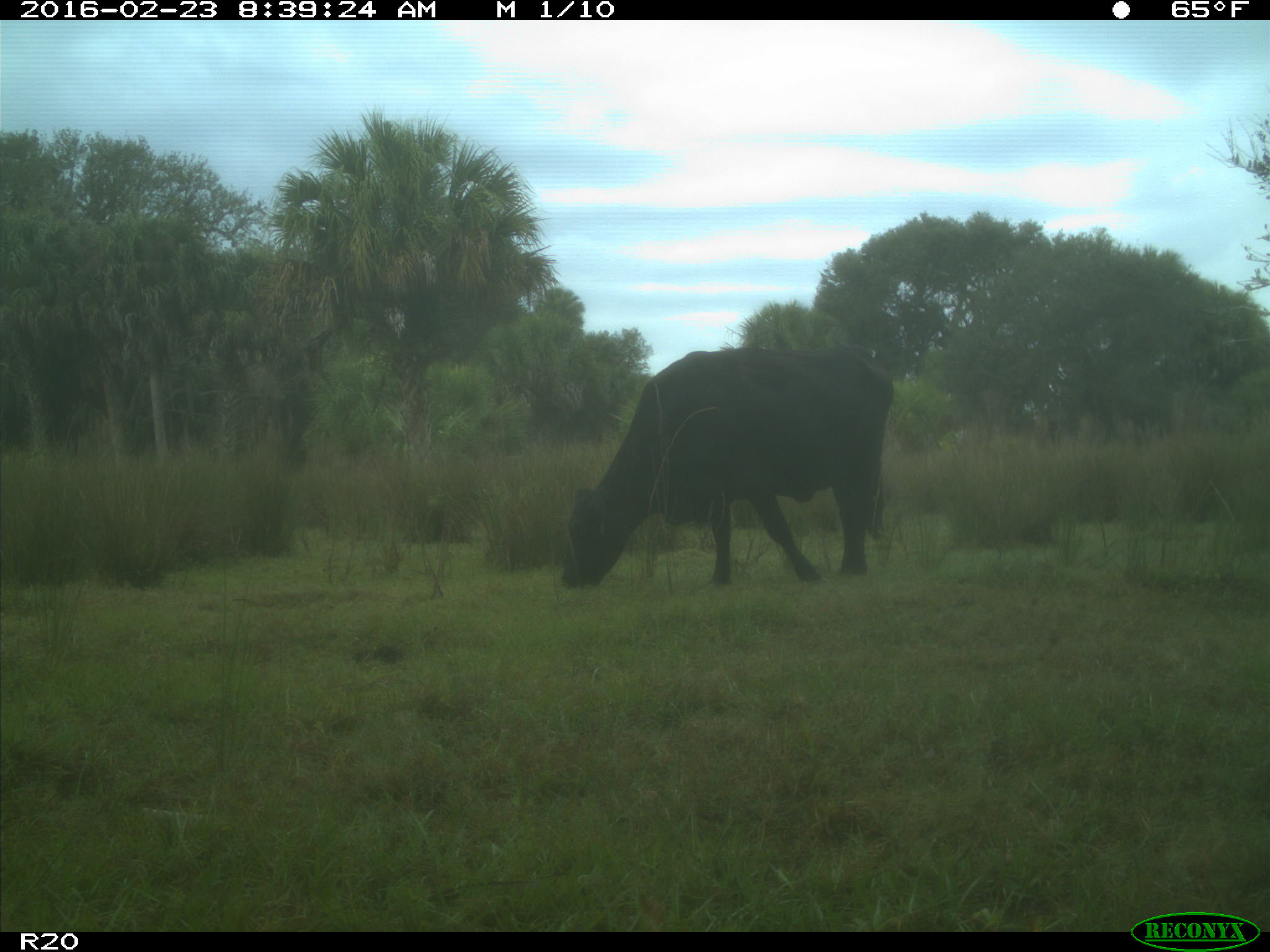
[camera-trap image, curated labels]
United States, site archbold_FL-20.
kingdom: Animalia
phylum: Chordata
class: Mammalia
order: Artiodactyla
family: Bovidae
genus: Bos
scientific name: Bos taurus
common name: domestic cow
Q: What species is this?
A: Bos taurus (domestic cow).